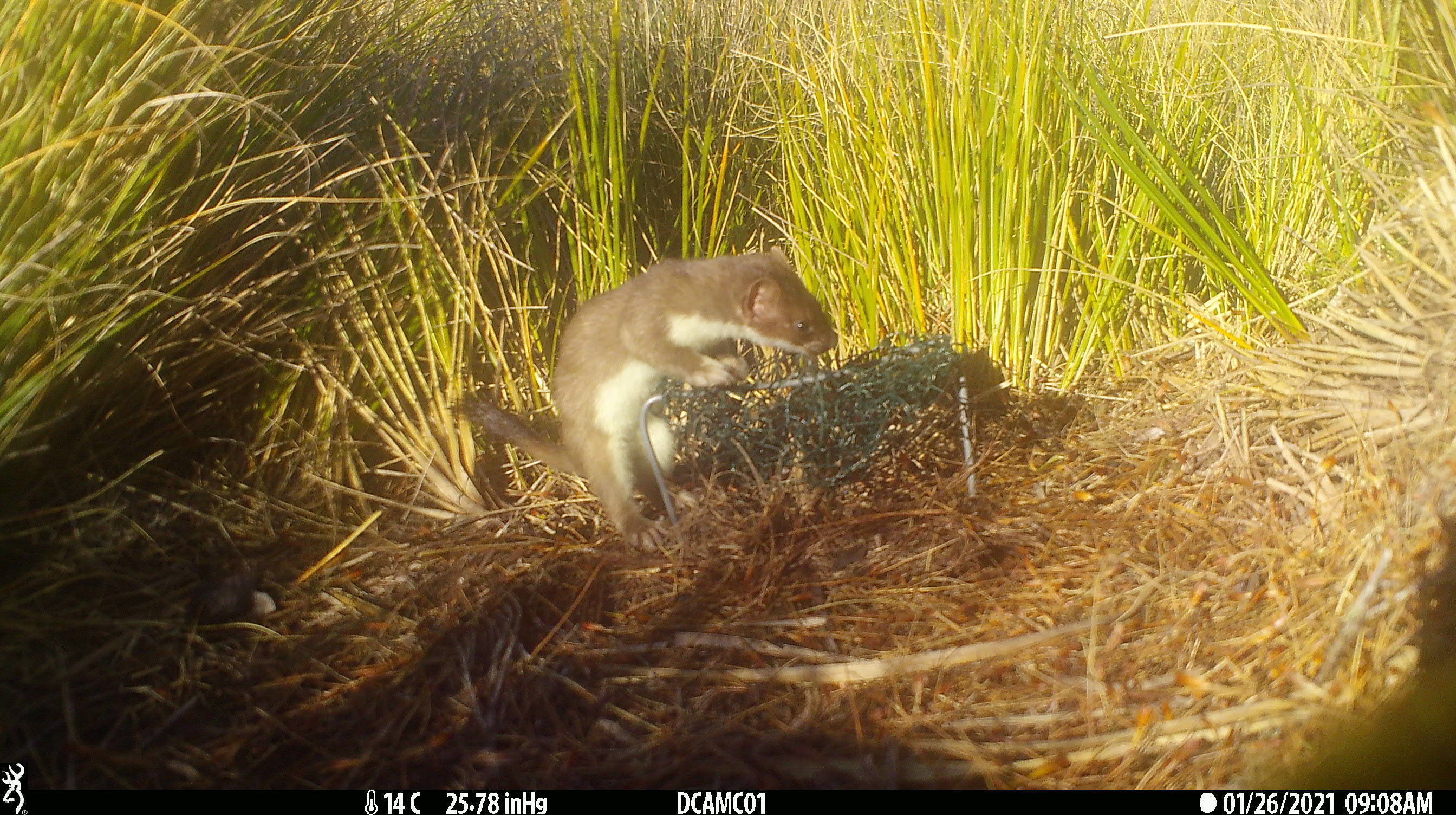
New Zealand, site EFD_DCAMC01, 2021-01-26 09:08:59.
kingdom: Animalia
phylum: Chordata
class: Mammalia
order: Carnivora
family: Mustelidae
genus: Mustela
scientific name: Mustela erminea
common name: stoat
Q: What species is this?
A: Stoat (Mustela erminea).